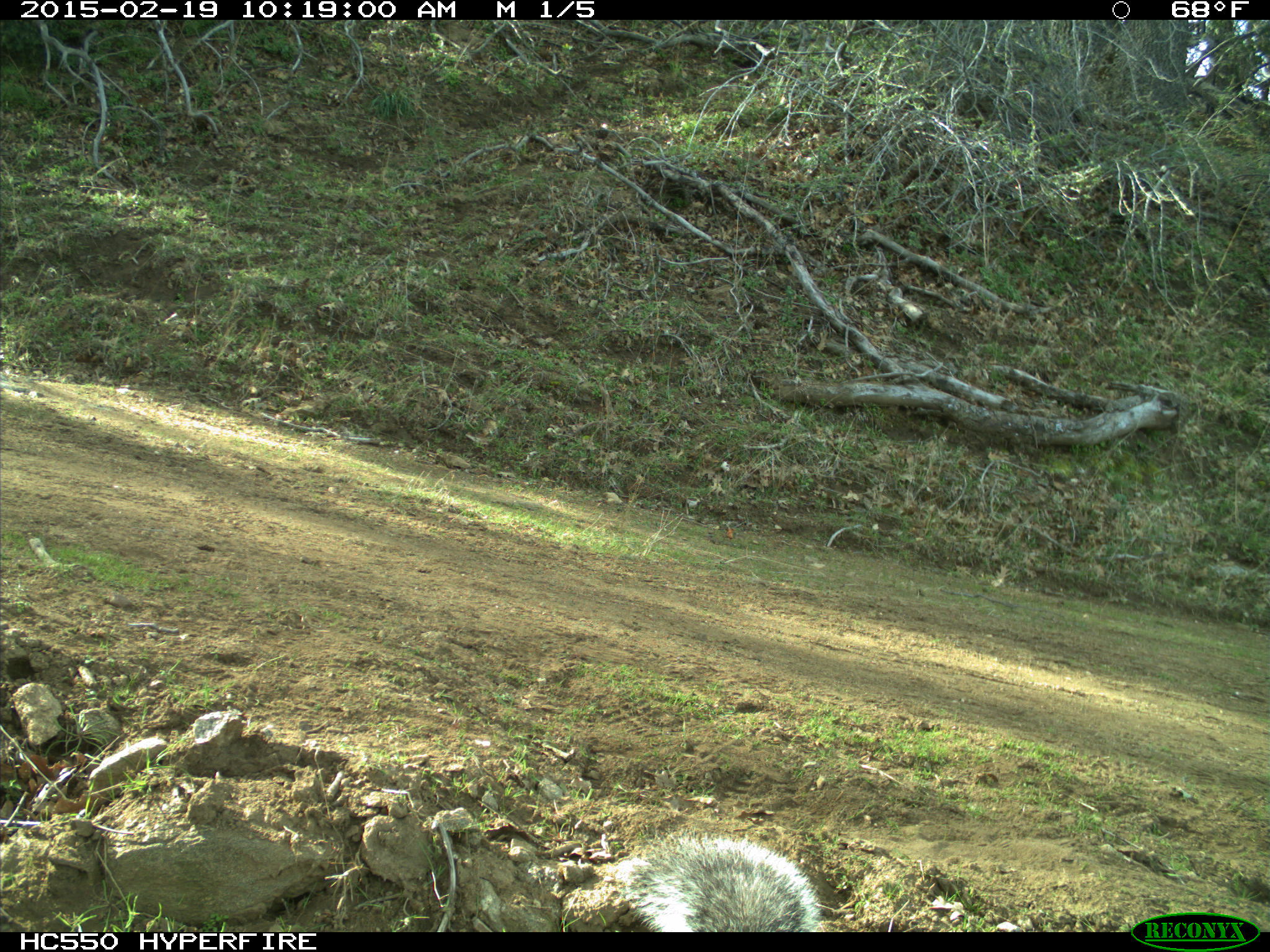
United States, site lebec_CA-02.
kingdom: Animalia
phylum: Chordata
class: Mammalia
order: Rodentia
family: Sciuridae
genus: Sciurus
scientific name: Sciurus carolinensis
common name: eastern gray squirrel